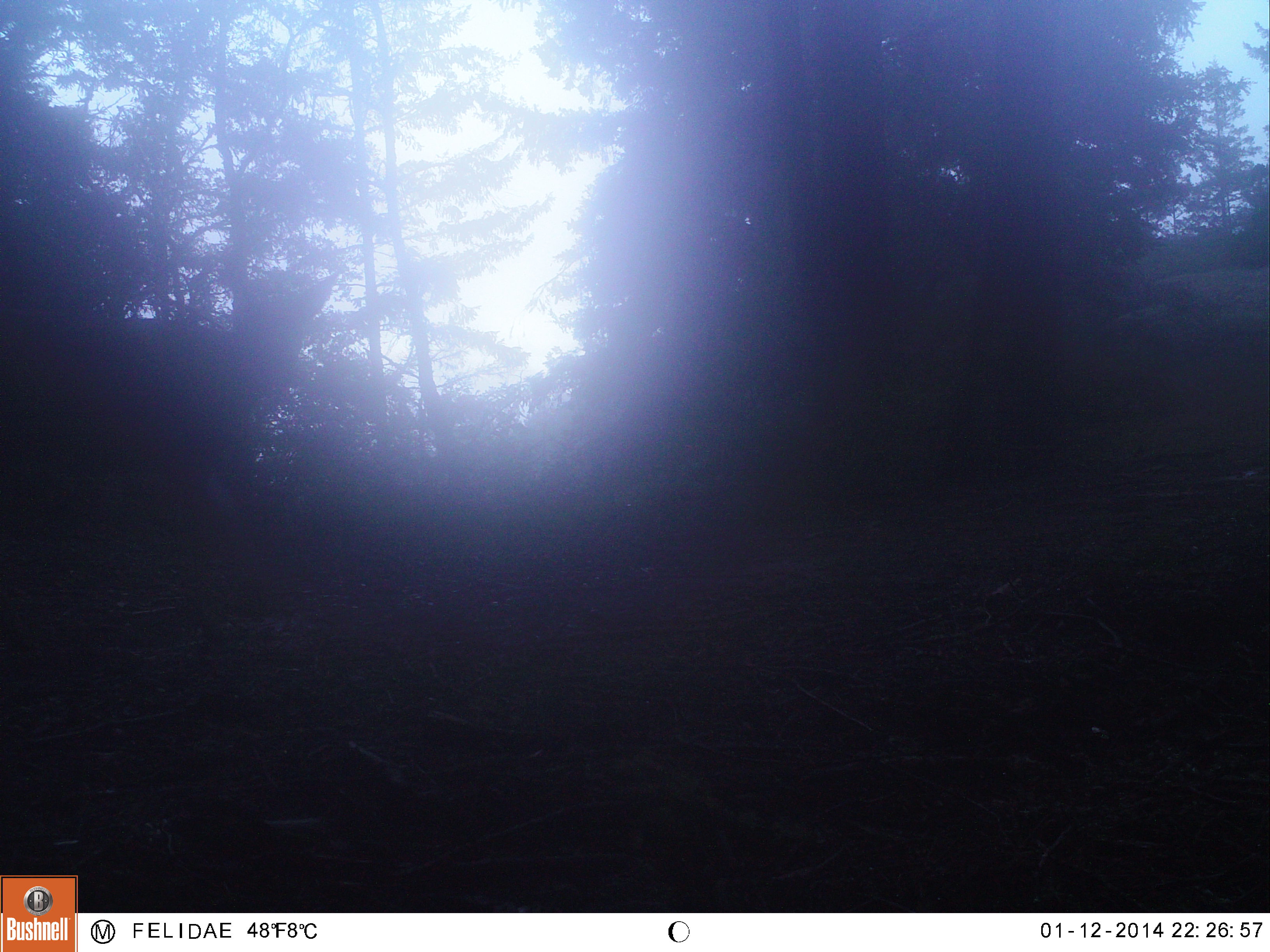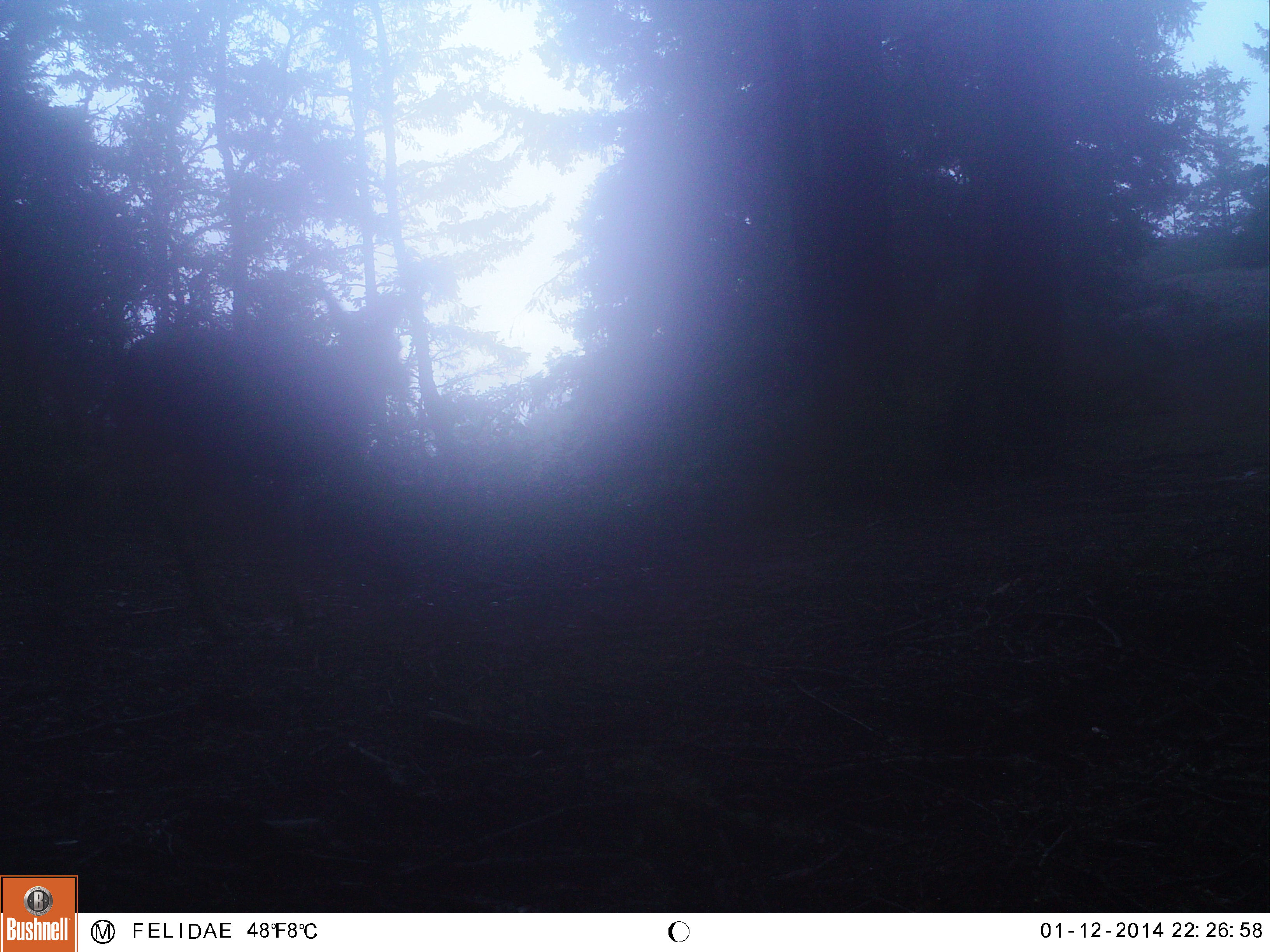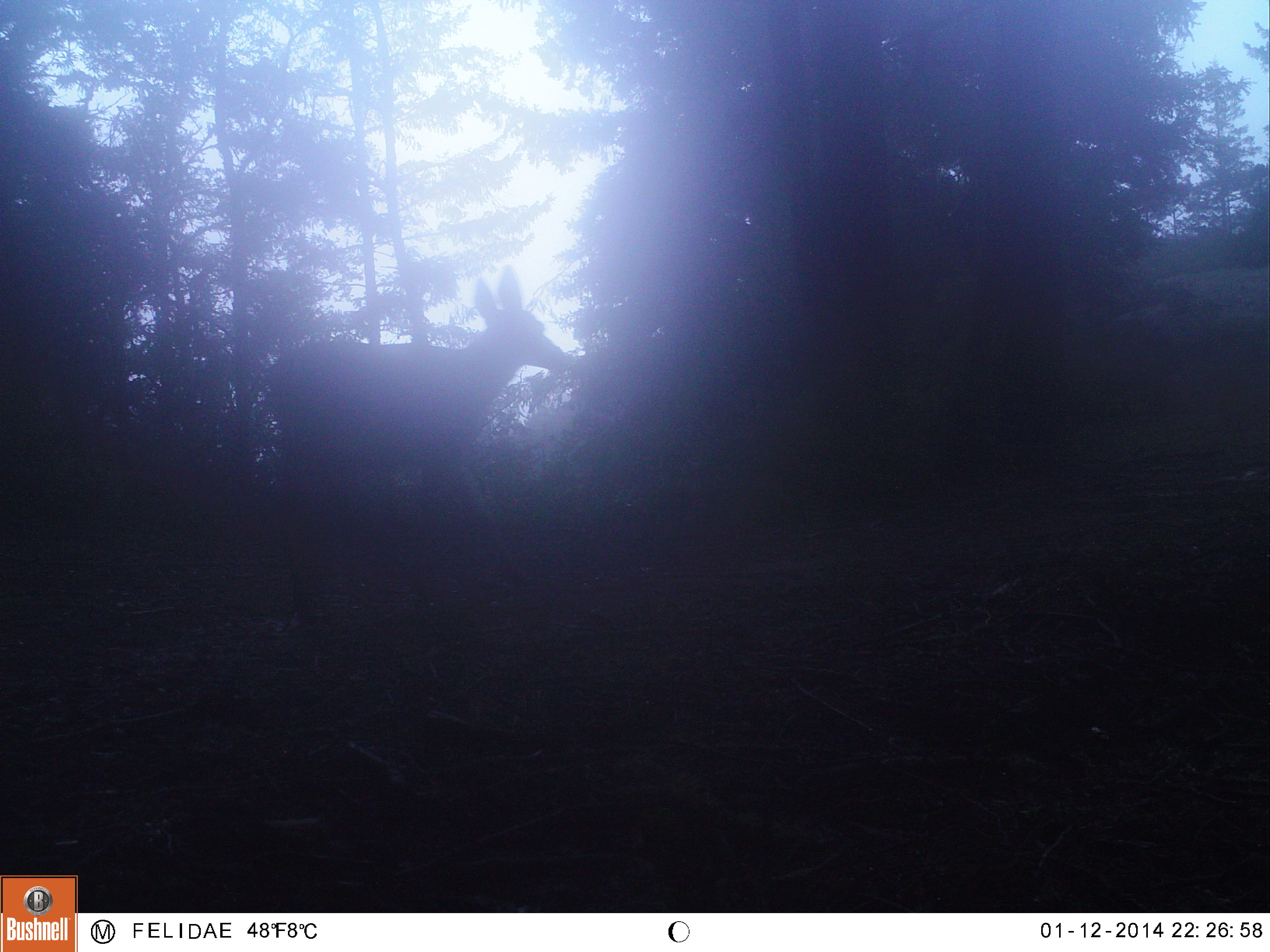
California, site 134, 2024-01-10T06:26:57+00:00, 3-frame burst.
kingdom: Animalia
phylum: Chordata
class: Mammalia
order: Artiodactyla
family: Cervidae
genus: Odocoileus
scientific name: Odocoileus hemionus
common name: mule deer